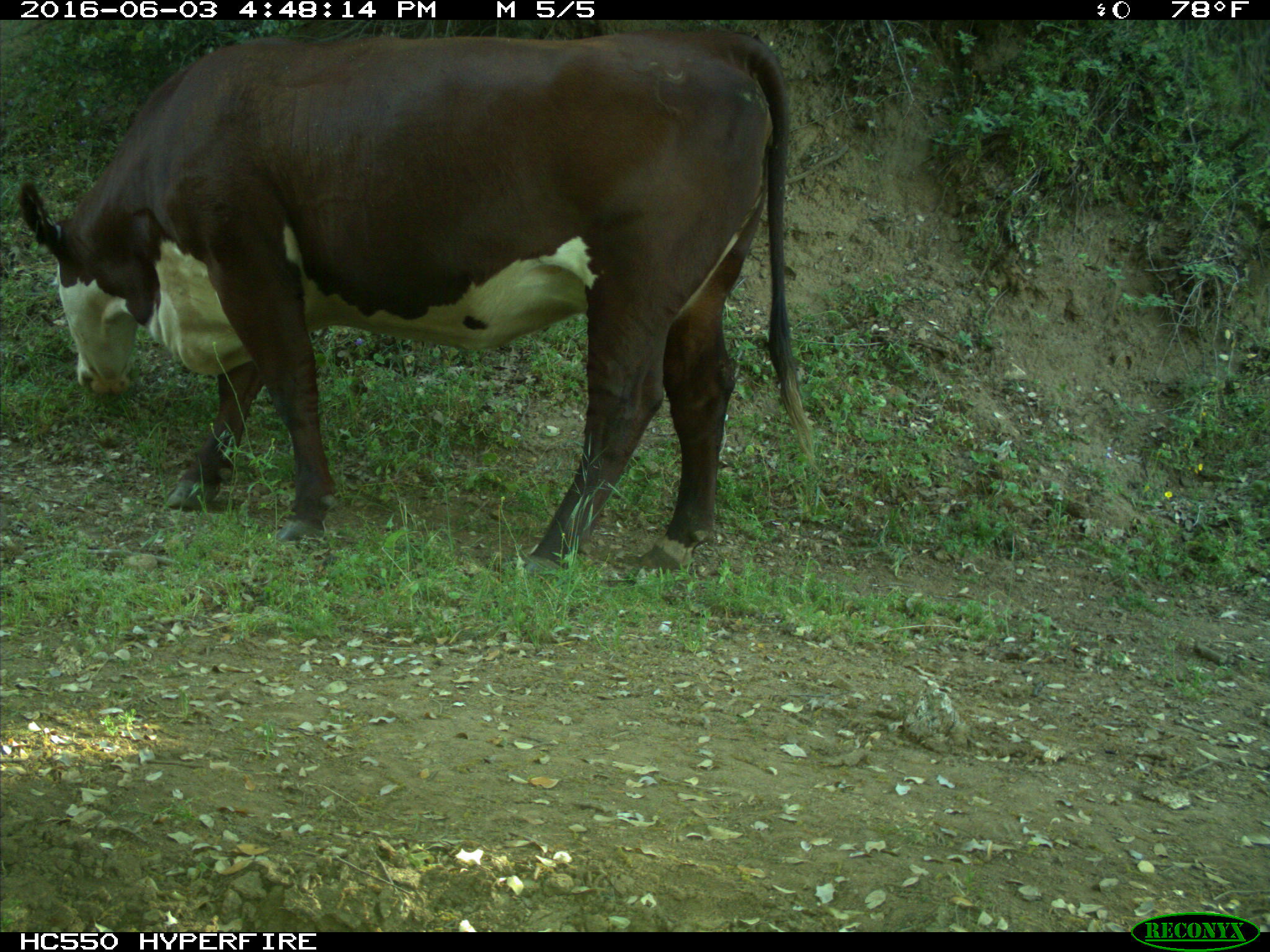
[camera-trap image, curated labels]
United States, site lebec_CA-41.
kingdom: Animalia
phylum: Chordata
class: Mammalia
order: Artiodactyla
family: Bovidae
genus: Bos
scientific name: Bos taurus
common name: domestic cow